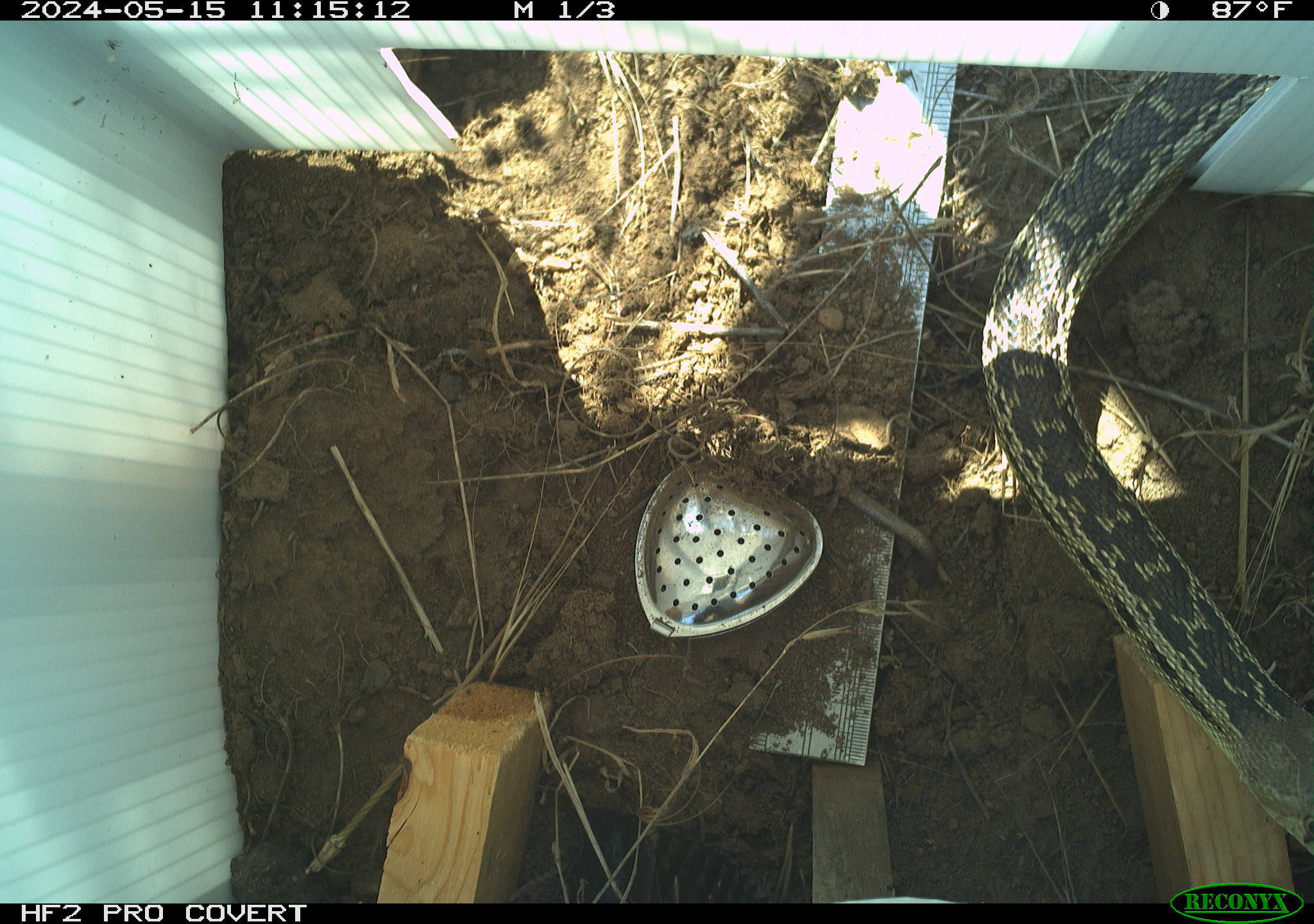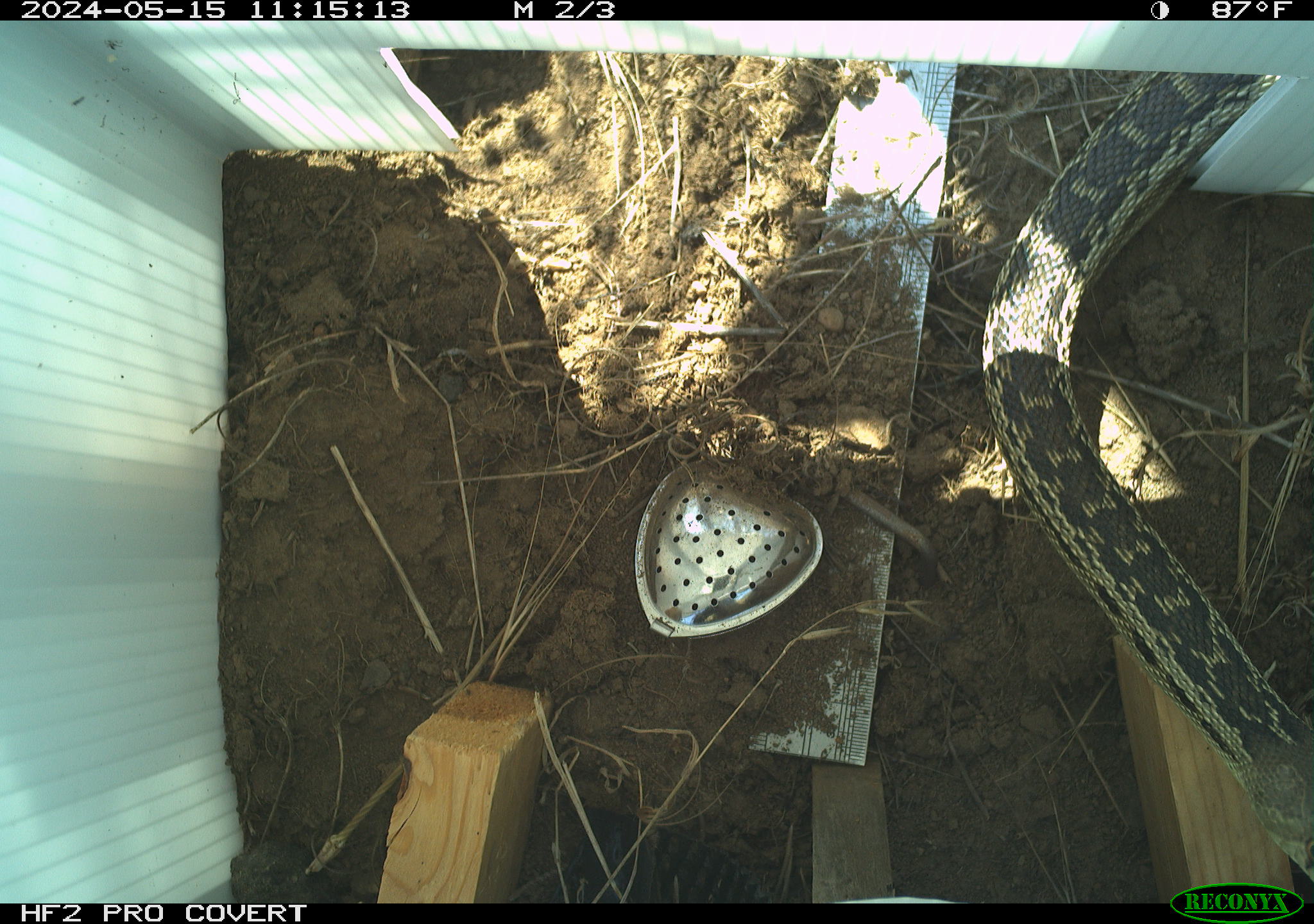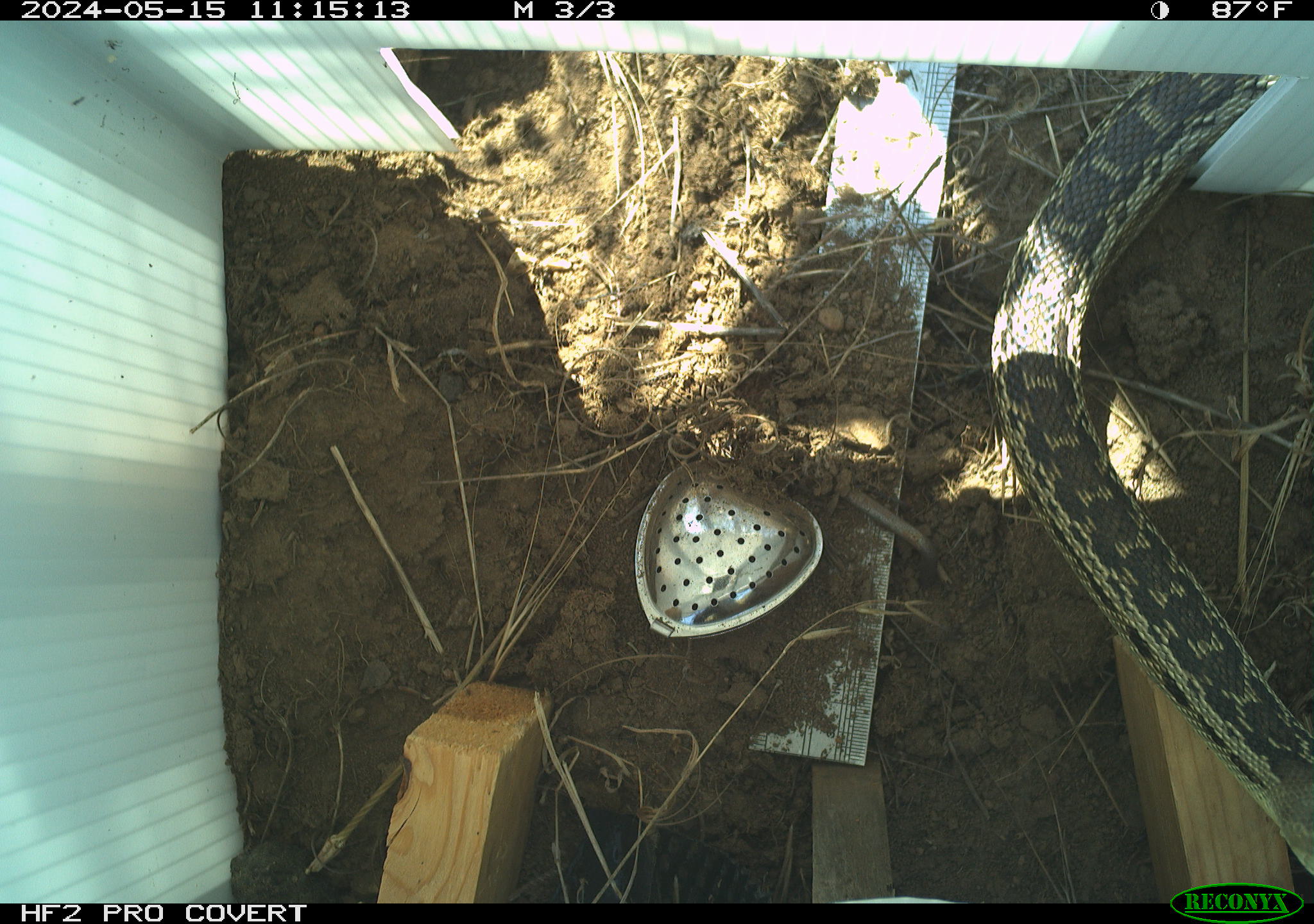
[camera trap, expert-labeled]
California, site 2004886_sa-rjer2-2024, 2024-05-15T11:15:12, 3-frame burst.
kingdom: Animalia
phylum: Chordata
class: Reptilia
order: Squamata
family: Colubridae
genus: Pituophis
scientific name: Pituophis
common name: bullsnakes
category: pituophis species